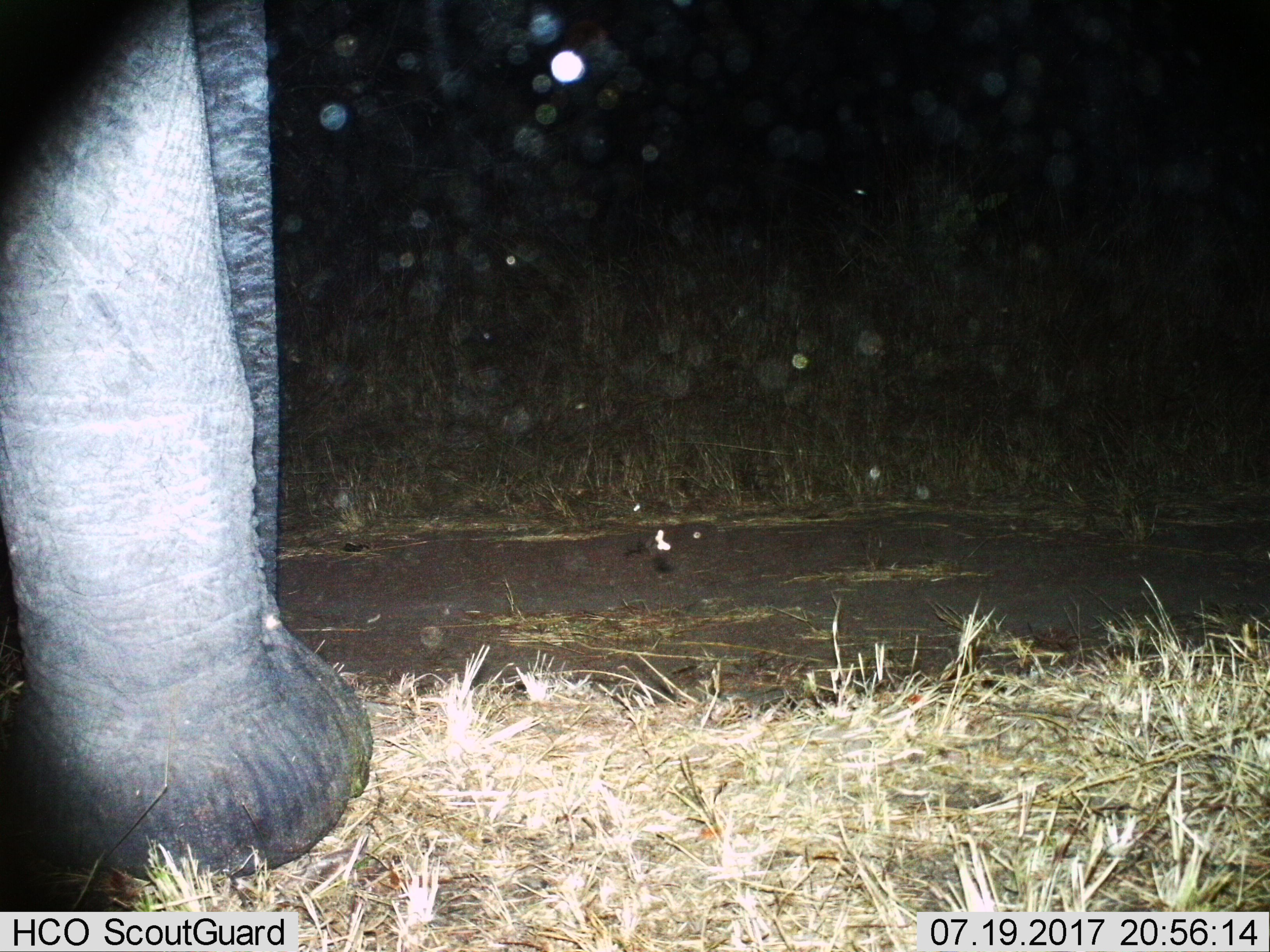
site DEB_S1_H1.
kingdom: Animalia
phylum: Chordata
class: Mammalia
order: Proboscidea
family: Elephantidae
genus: Loxodonta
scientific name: Loxodonta africana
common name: african bush elephant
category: elephant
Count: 1.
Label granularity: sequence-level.